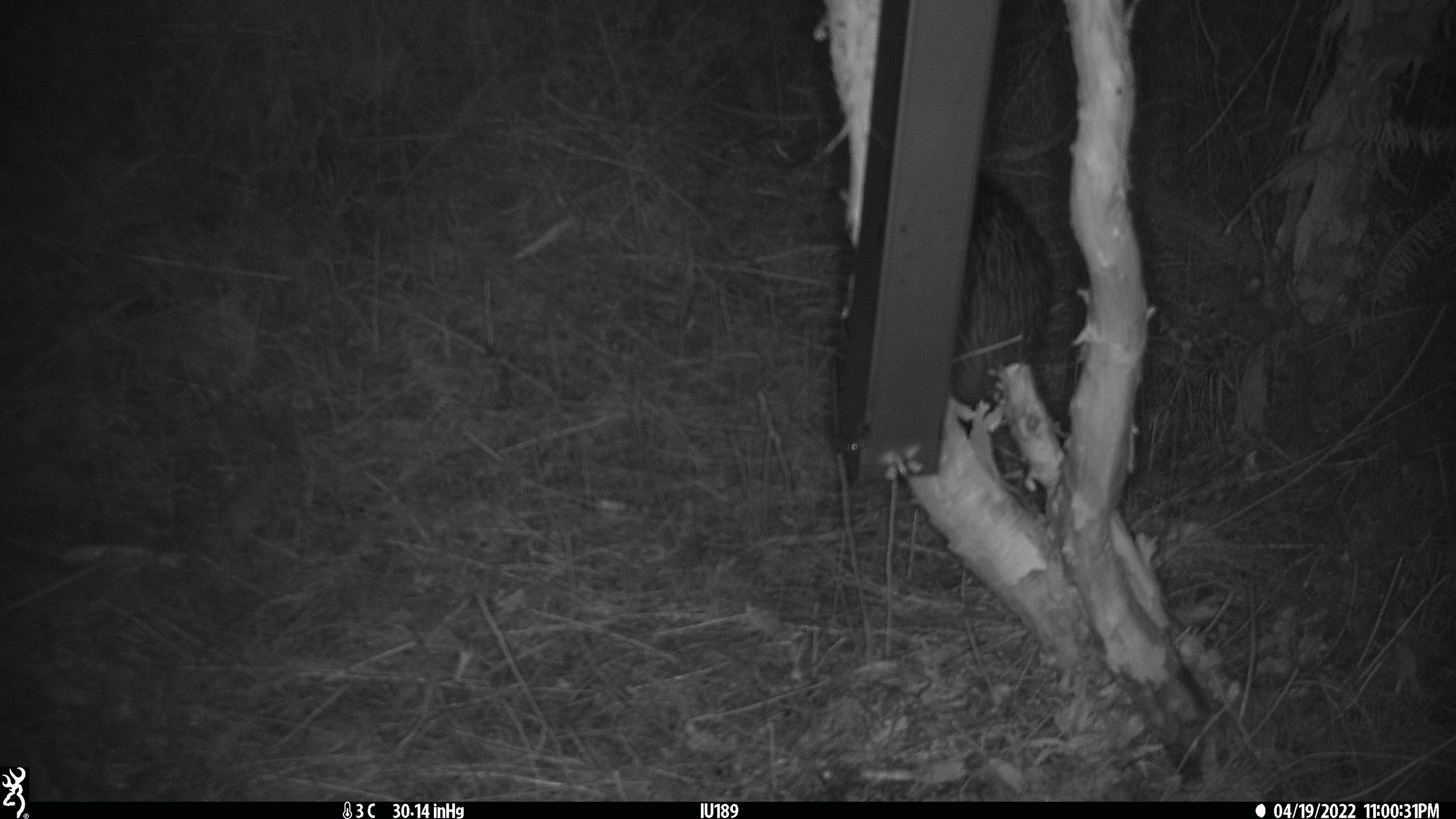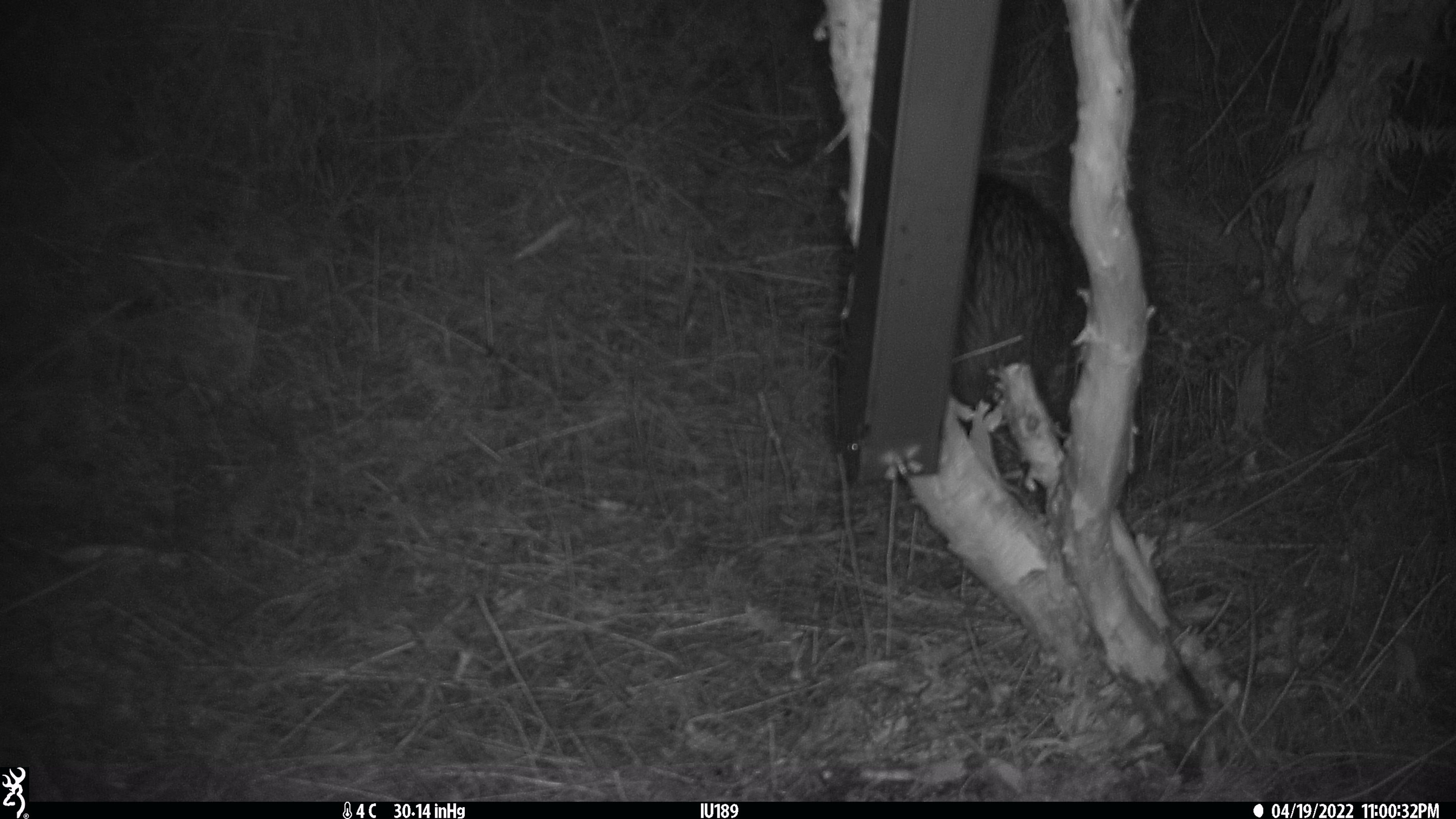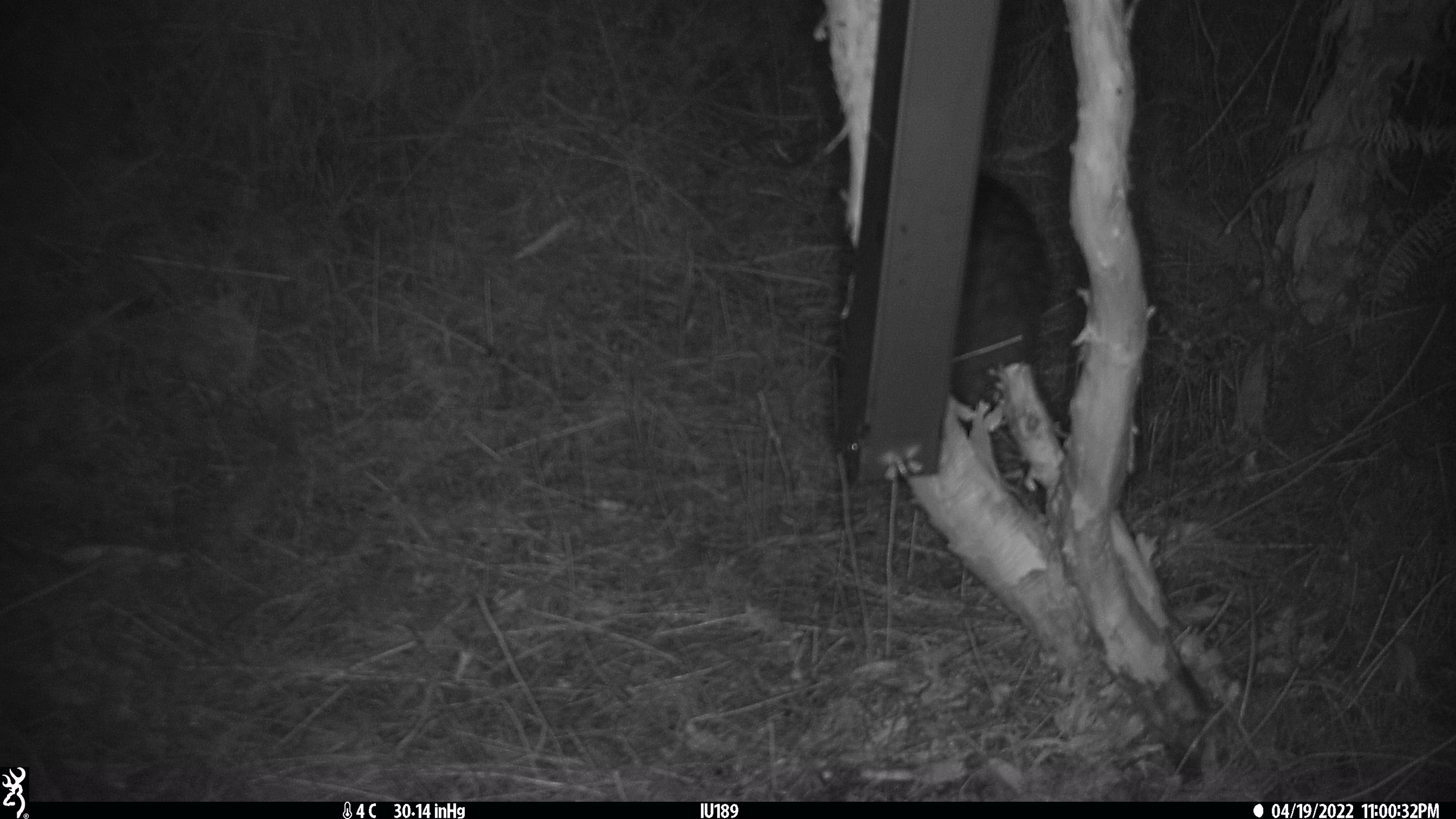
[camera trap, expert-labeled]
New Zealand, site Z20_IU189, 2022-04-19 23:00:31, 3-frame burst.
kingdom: Animalia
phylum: Chordata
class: Aves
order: Apterygiformes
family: Apterygidae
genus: Apteryx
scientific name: Apteryx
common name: kiwi